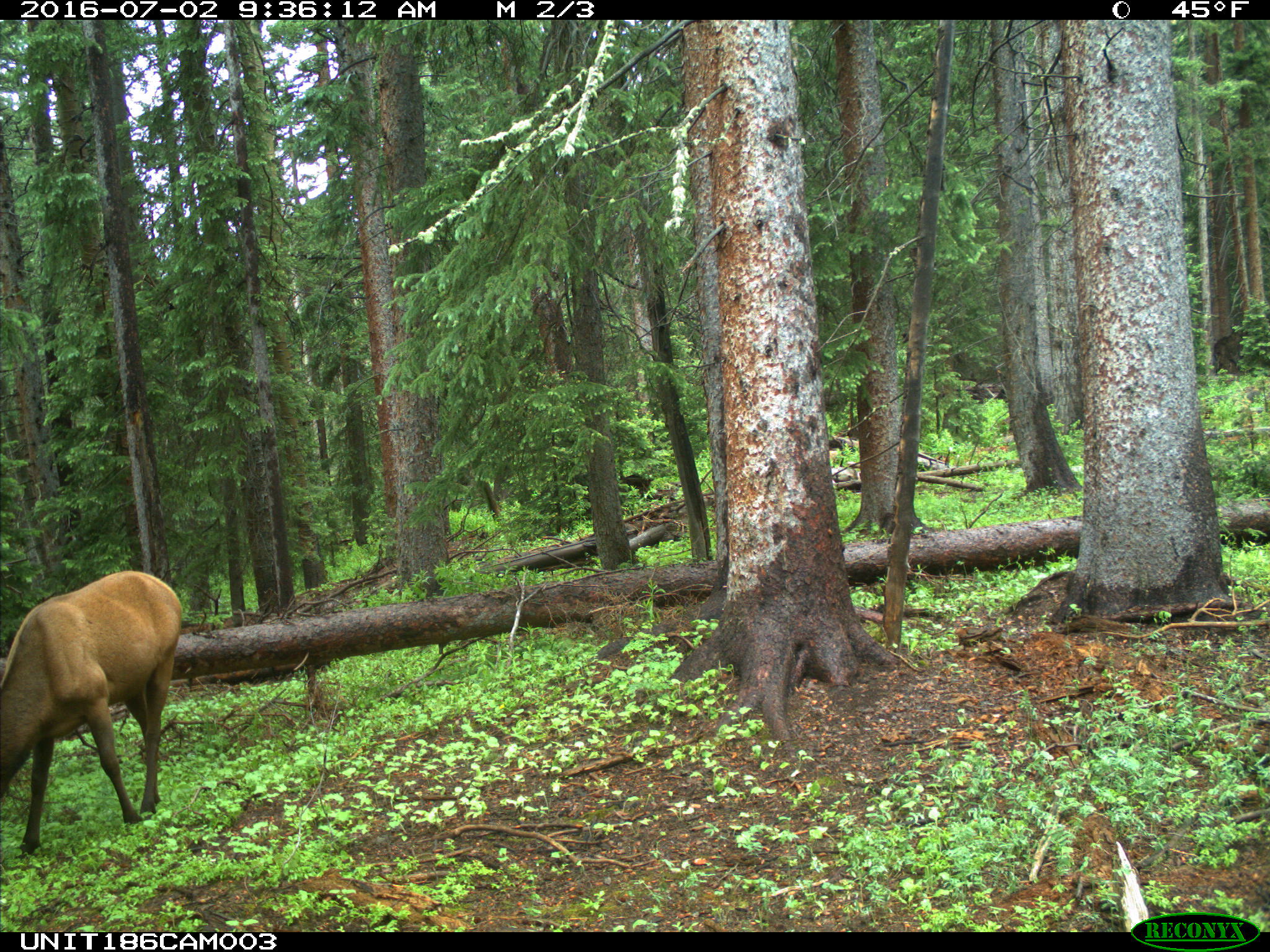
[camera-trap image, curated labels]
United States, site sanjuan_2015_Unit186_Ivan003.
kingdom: Animalia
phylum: Chordata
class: Mammalia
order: Artiodactyla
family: Cervidae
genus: Cervus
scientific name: Cervus elaphus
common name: red deer